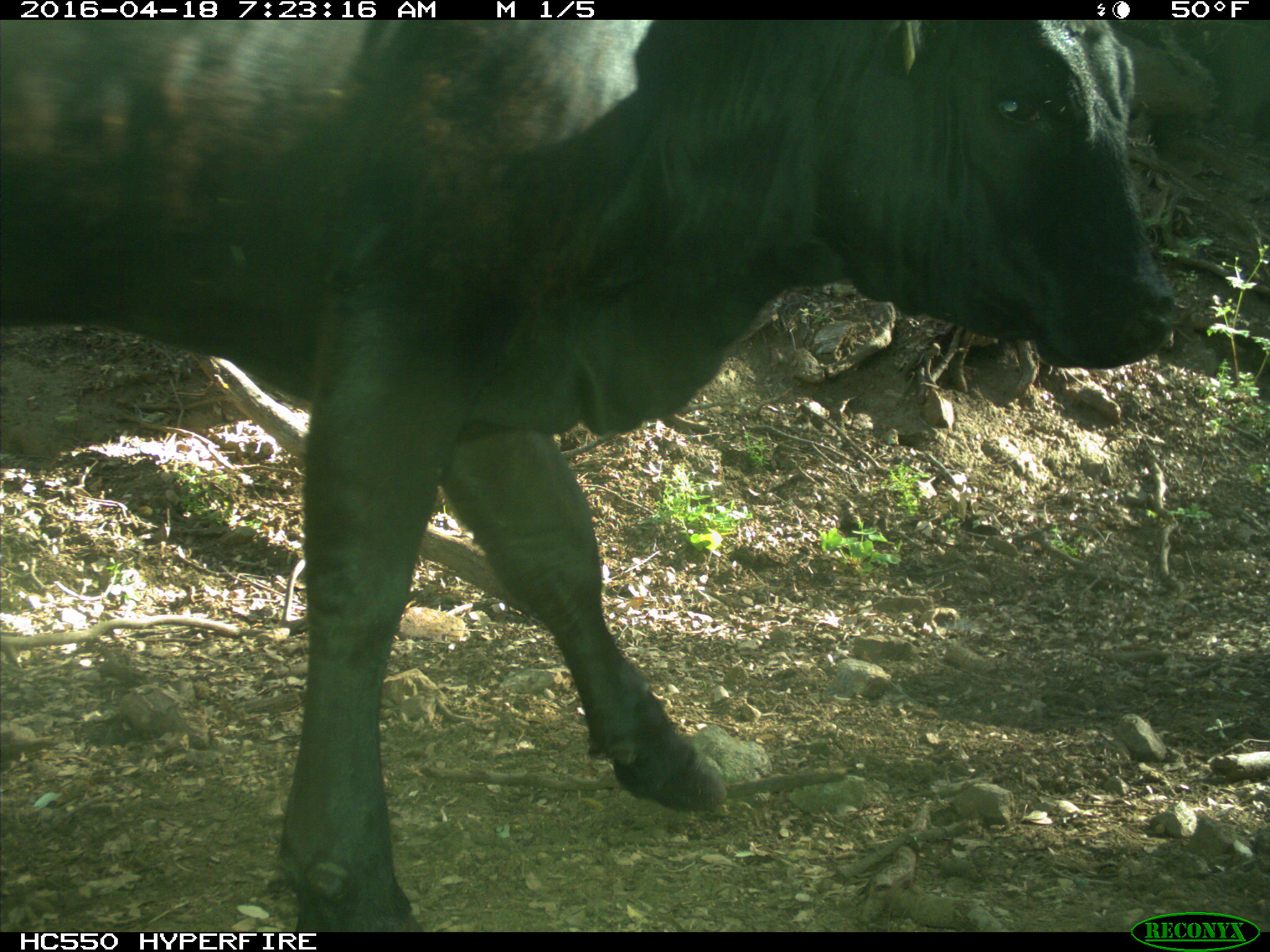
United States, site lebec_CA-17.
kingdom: Animalia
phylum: Chordata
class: Mammalia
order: Artiodactyla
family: Bovidae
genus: Bos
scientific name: Bos taurus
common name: domestic cow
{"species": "Bos taurus (domestic cow)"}